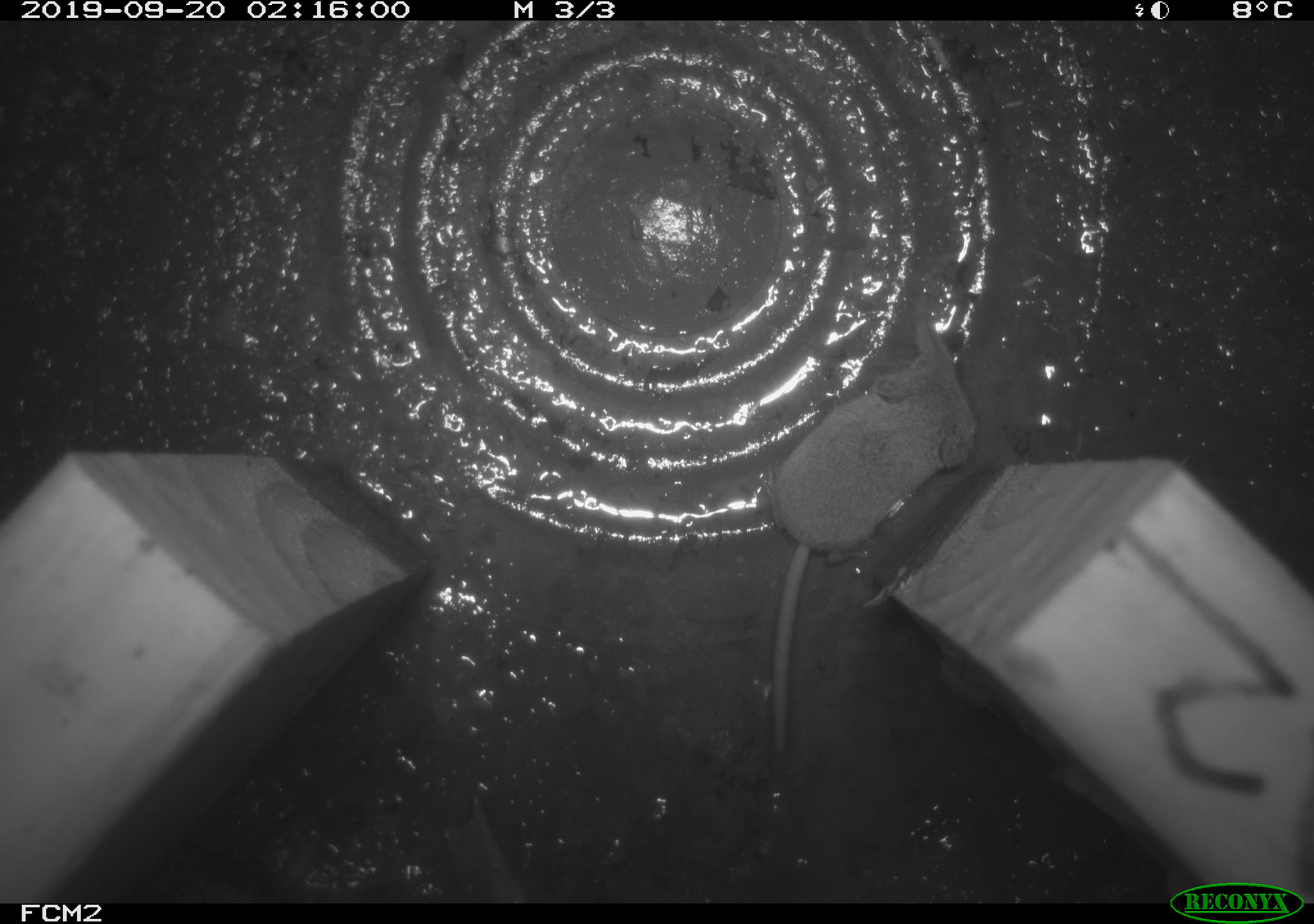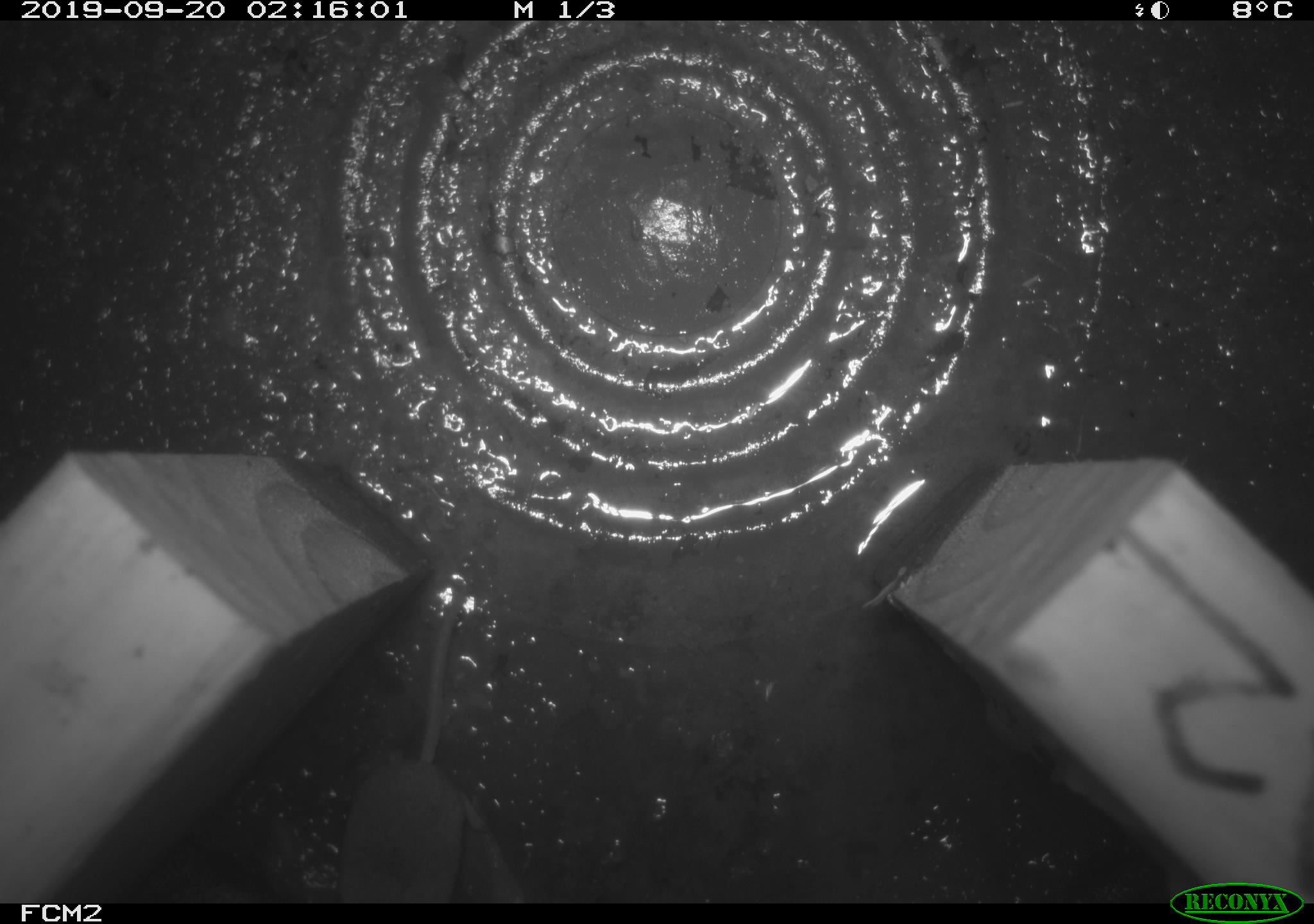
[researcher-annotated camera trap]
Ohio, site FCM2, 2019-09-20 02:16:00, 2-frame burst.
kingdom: Animalia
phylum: Chordata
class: Mammalia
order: Eulipotyphla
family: Soricidae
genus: Sorex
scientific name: Sorex cinereus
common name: masked shrew